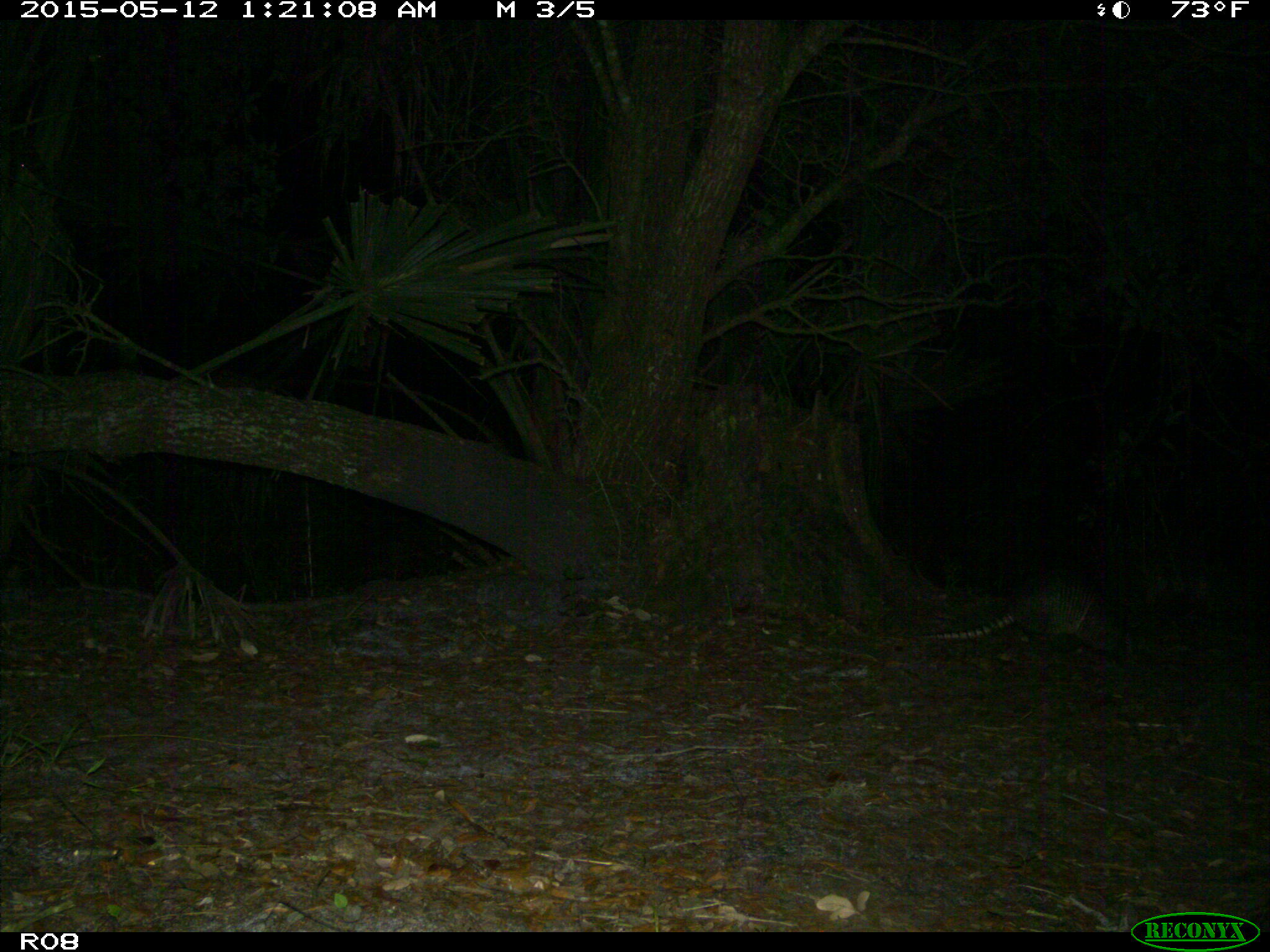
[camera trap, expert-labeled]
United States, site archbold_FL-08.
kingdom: Animalia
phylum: Chordata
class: Mammalia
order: Cingulata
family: Dasypodidae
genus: Dasypus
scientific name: Dasypus novemcinctus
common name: nine-banded armadillo